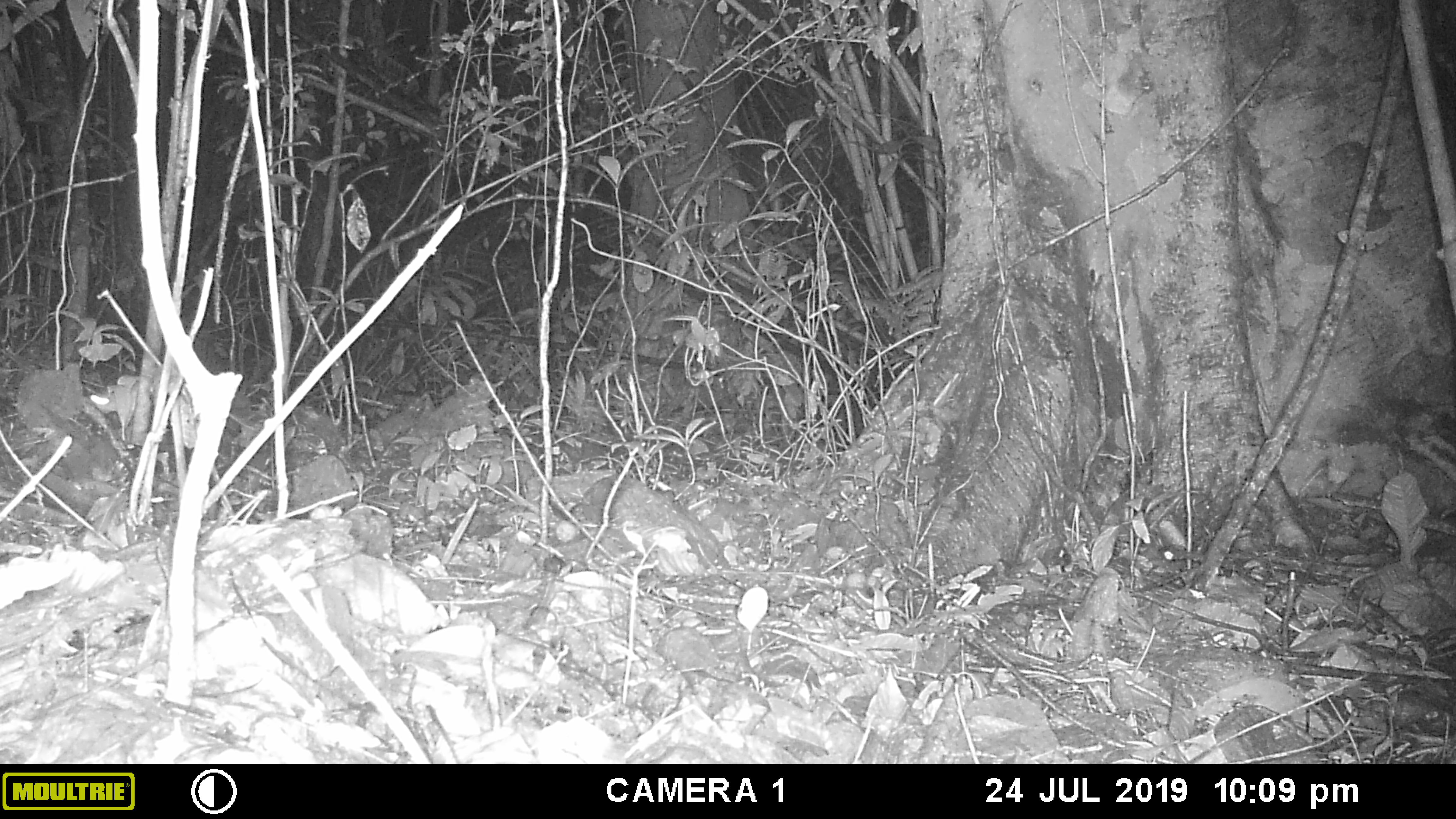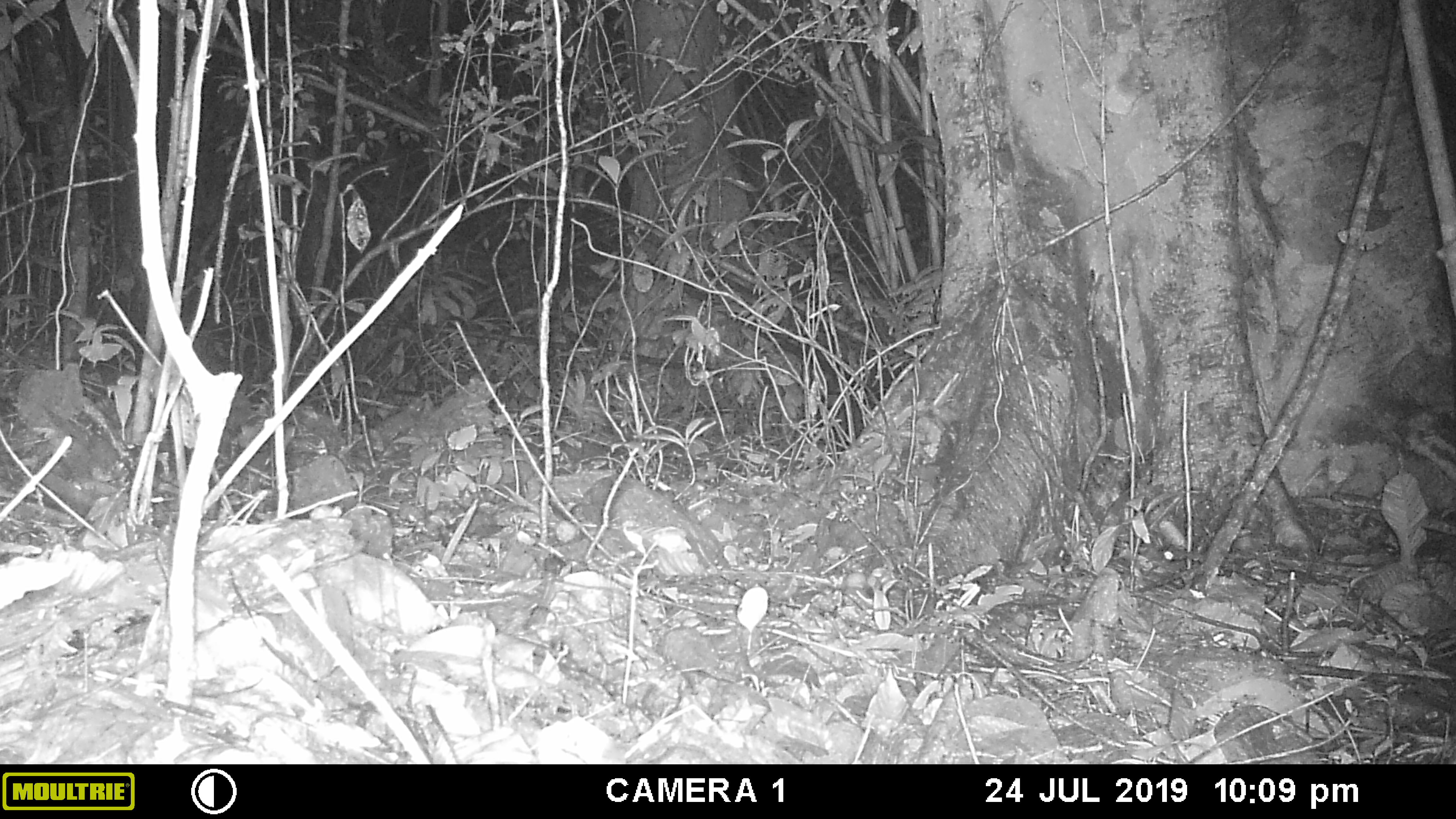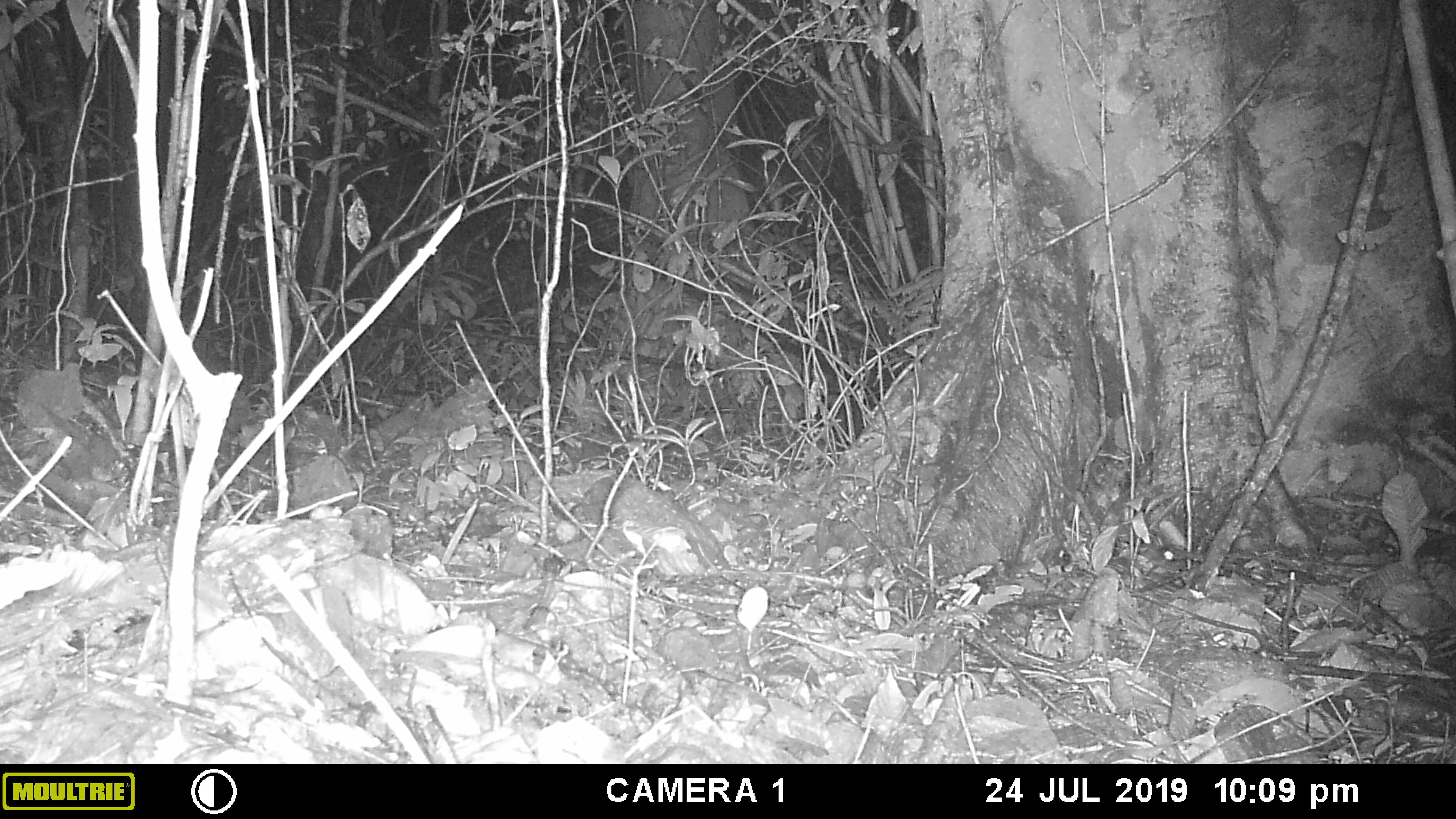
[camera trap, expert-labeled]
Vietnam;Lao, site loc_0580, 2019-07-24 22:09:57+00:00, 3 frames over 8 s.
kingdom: Animalia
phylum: Chordata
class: Mammalia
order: Rodentia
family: Muridae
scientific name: Muridae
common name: old-world mice and rats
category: unidentified murid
Unidentified murid (old-world mice and rats) (Muridae). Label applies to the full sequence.